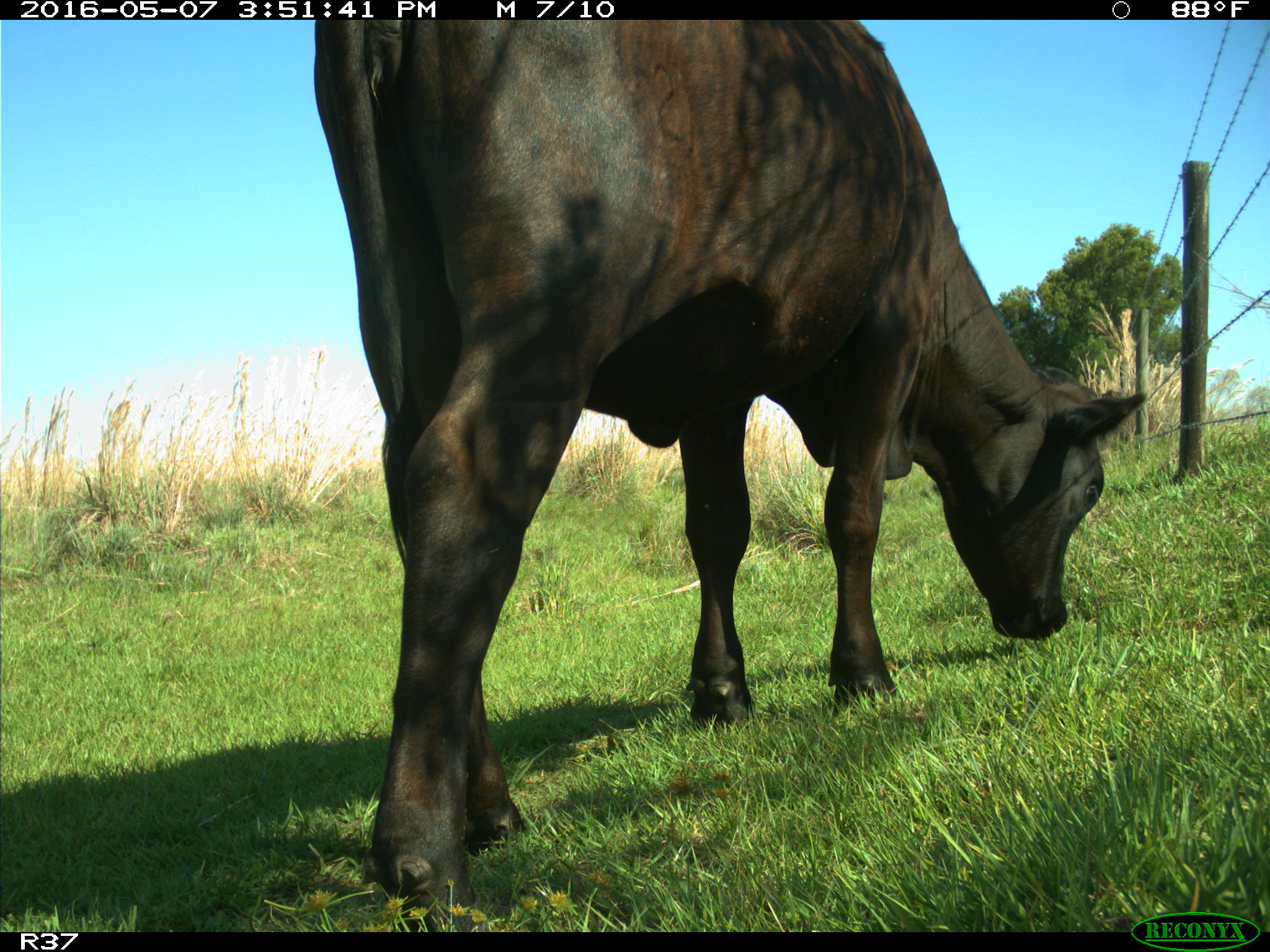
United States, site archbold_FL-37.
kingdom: Animalia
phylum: Chordata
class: Mammalia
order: Artiodactyla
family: Bovidae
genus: Bos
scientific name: Bos taurus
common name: domestic cow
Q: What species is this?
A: Bos taurus (domestic cow).